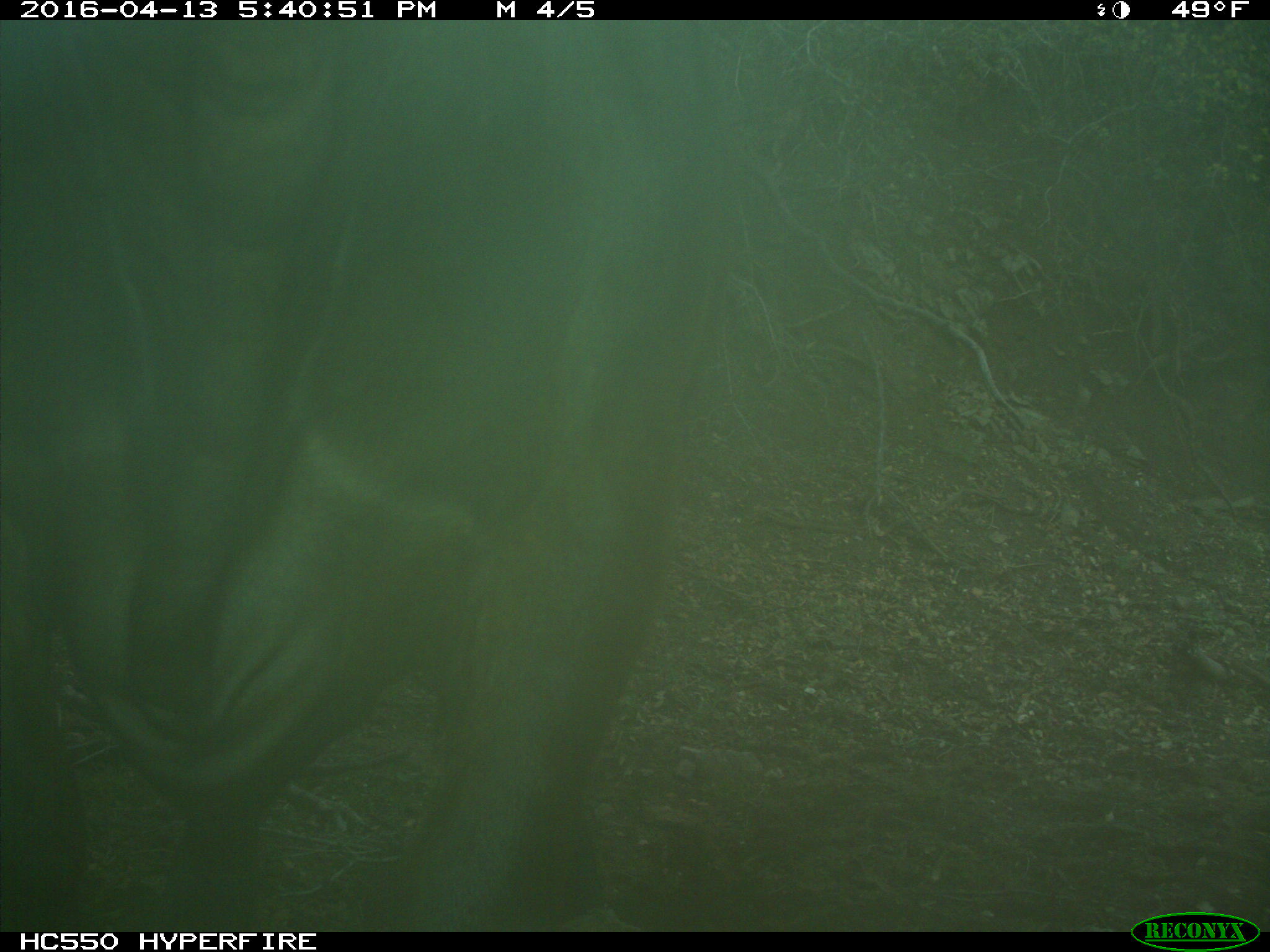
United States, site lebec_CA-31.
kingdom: Animalia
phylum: Chordata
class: Mammalia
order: Artiodactyla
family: Bovidae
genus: Bos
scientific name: Bos taurus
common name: domestic cow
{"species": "Bos taurus (domestic cow)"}